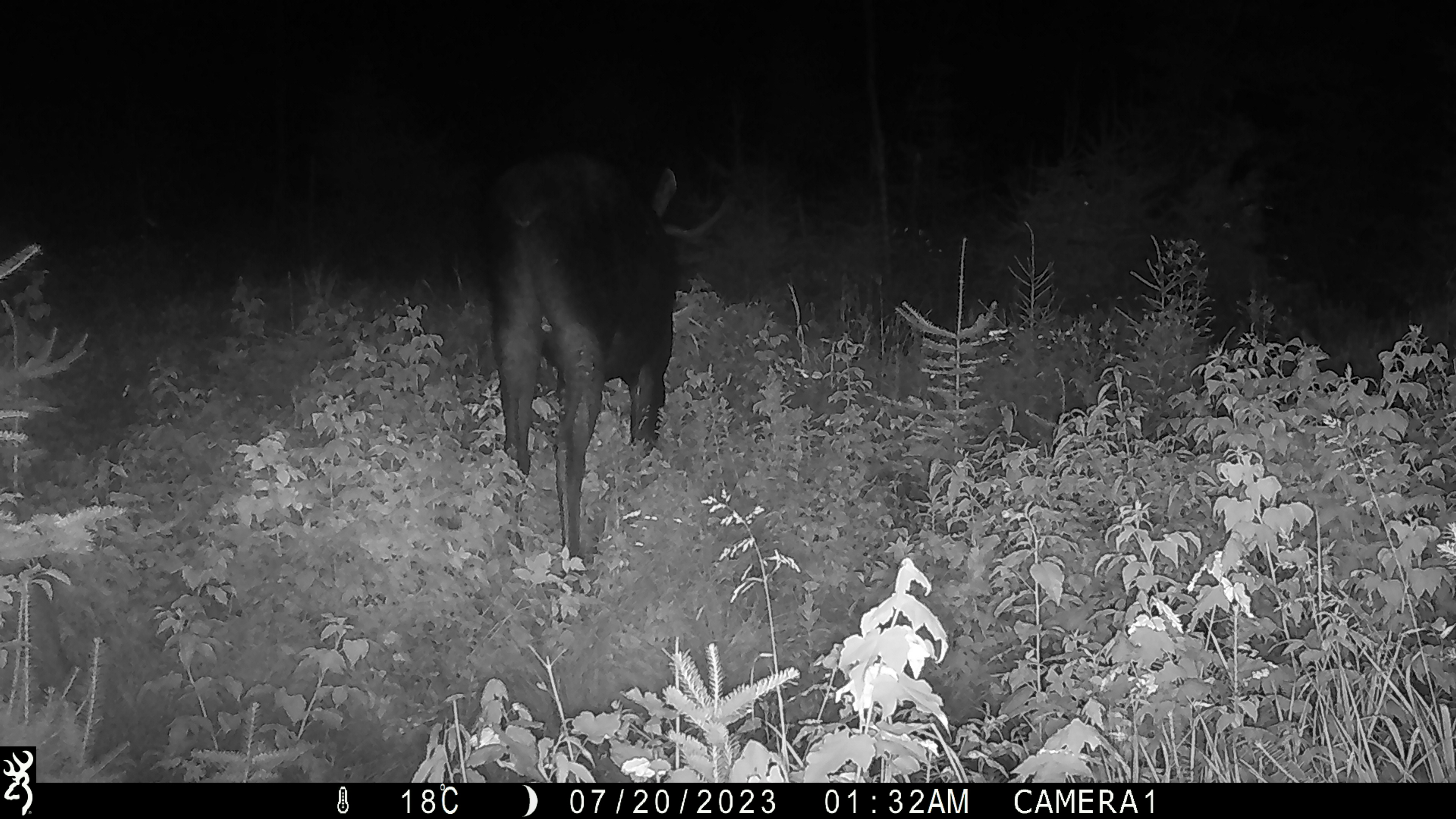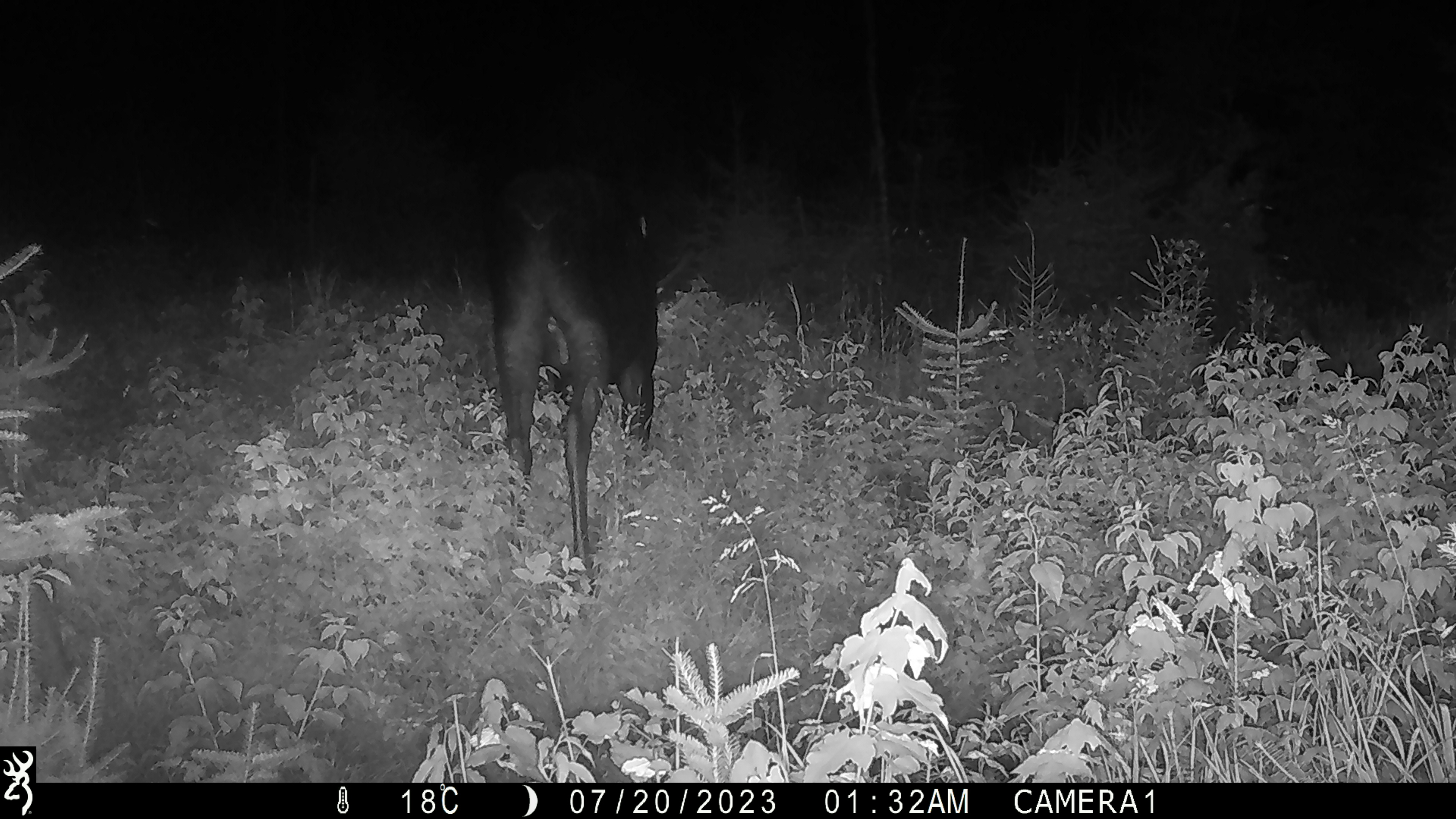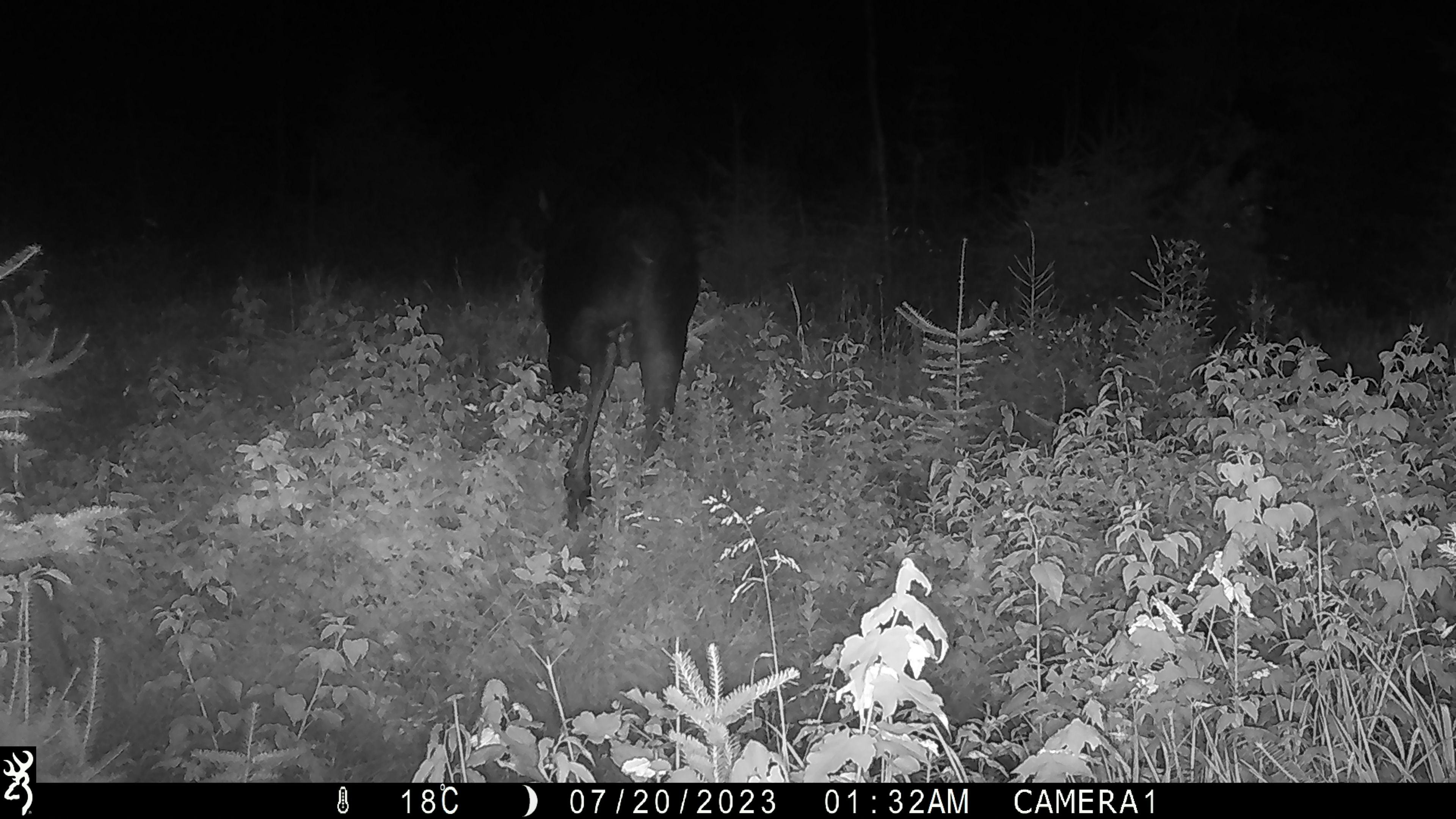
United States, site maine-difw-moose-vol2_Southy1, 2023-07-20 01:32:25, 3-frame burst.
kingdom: Animalia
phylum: Chordata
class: Mammalia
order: Artiodactyla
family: Cervidae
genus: Alces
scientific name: Alces alces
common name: moose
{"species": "moose (Alces alces)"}